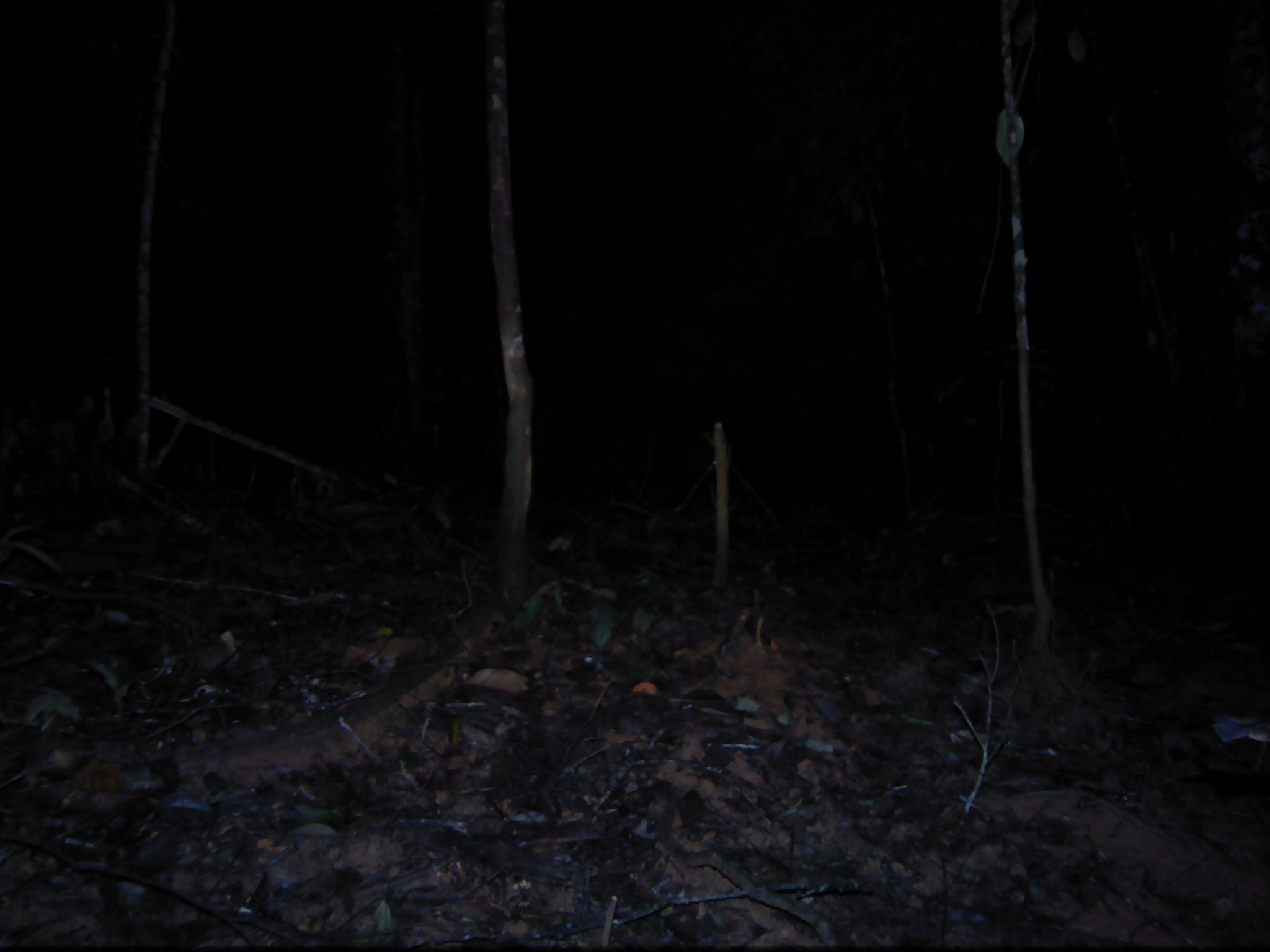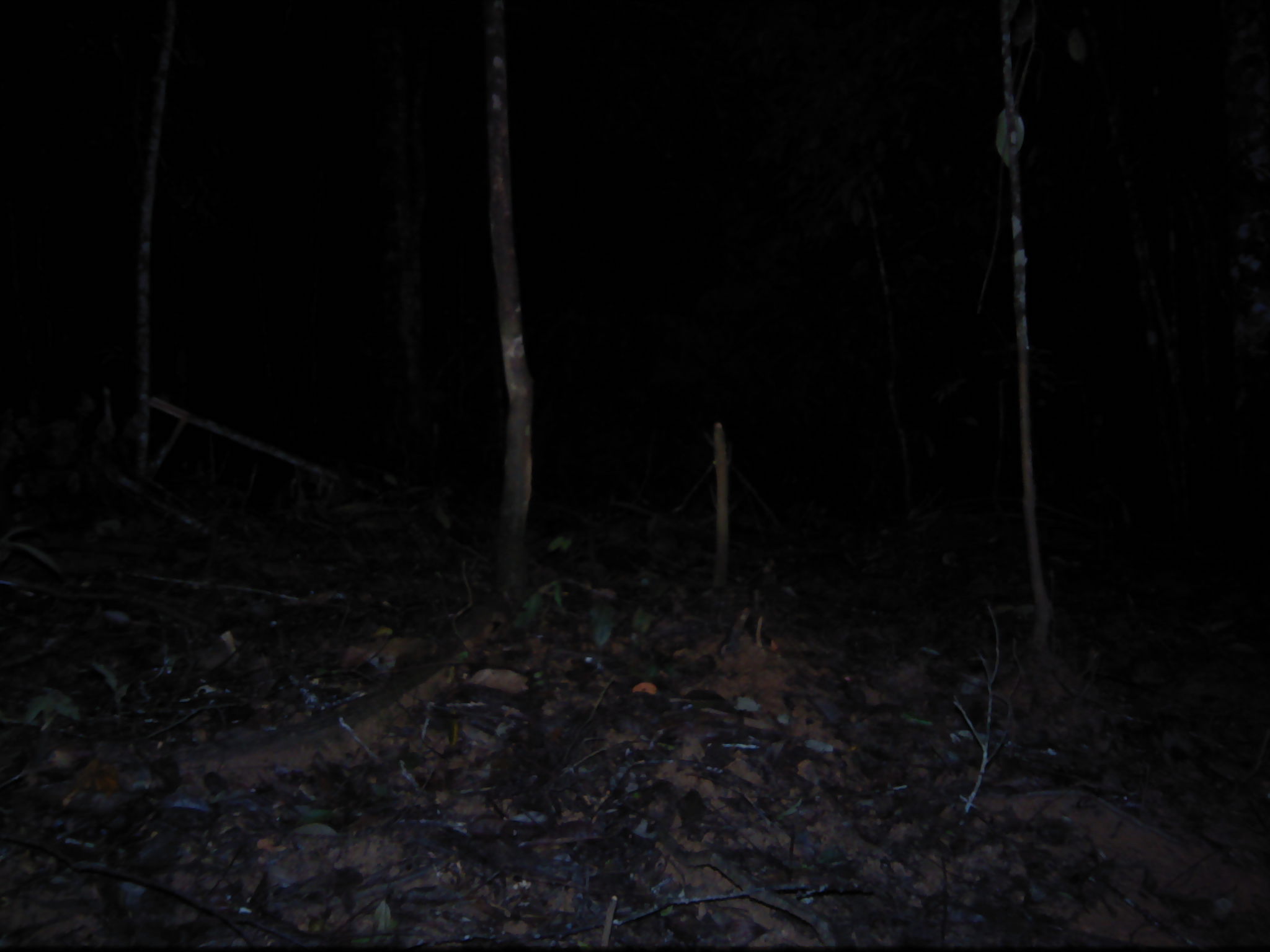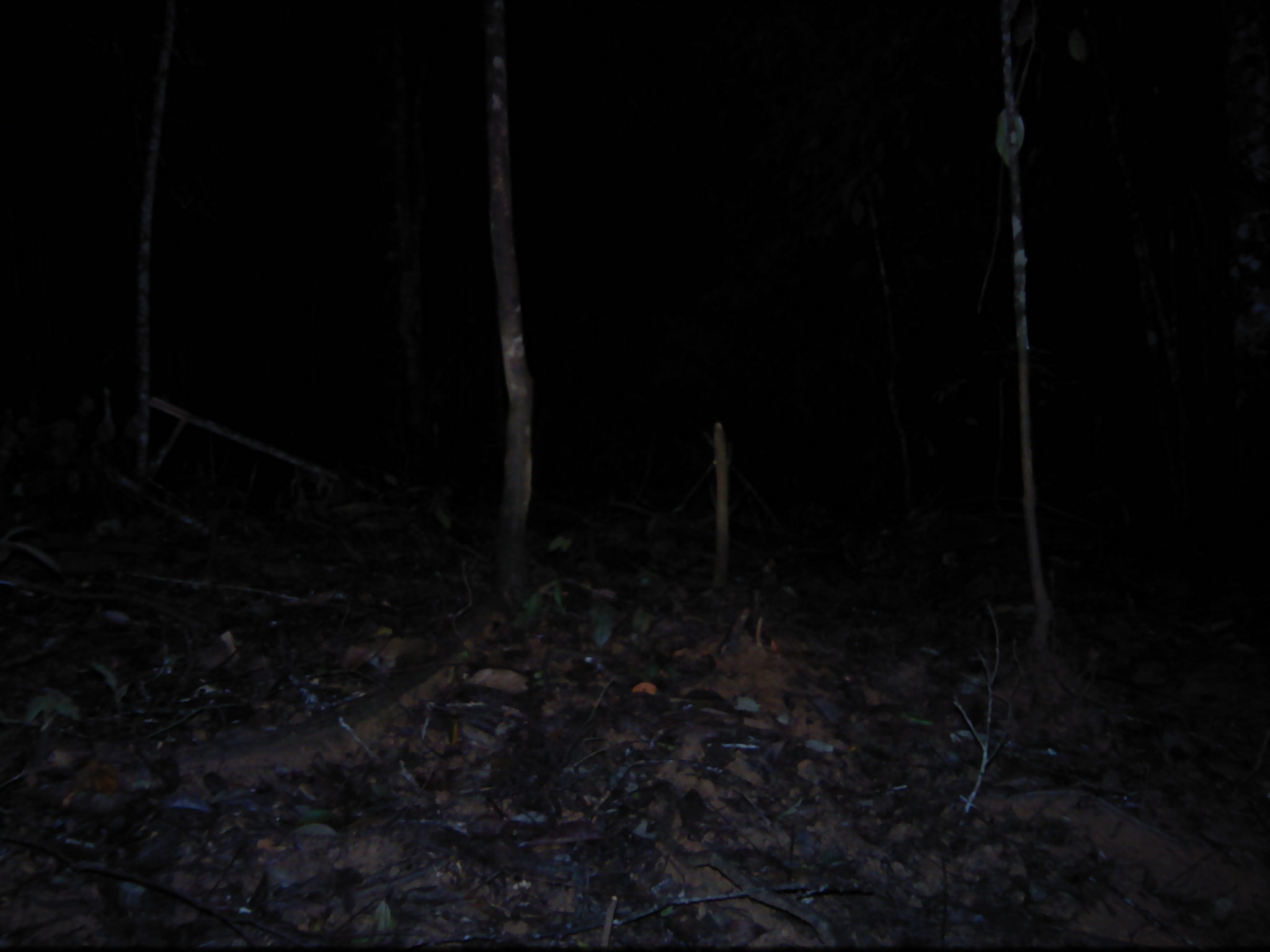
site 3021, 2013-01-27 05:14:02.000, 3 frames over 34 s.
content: unidentified animal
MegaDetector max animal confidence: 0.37